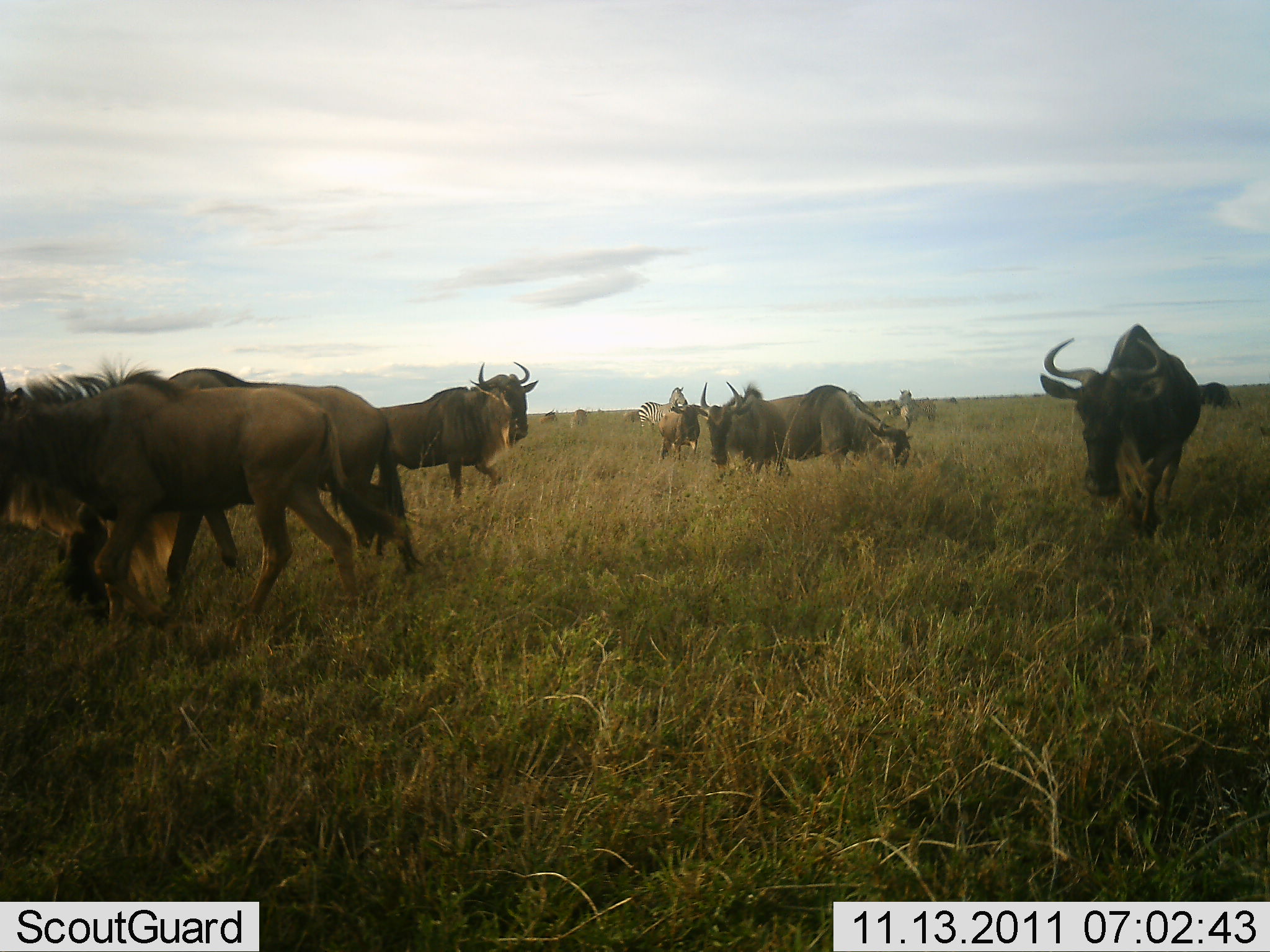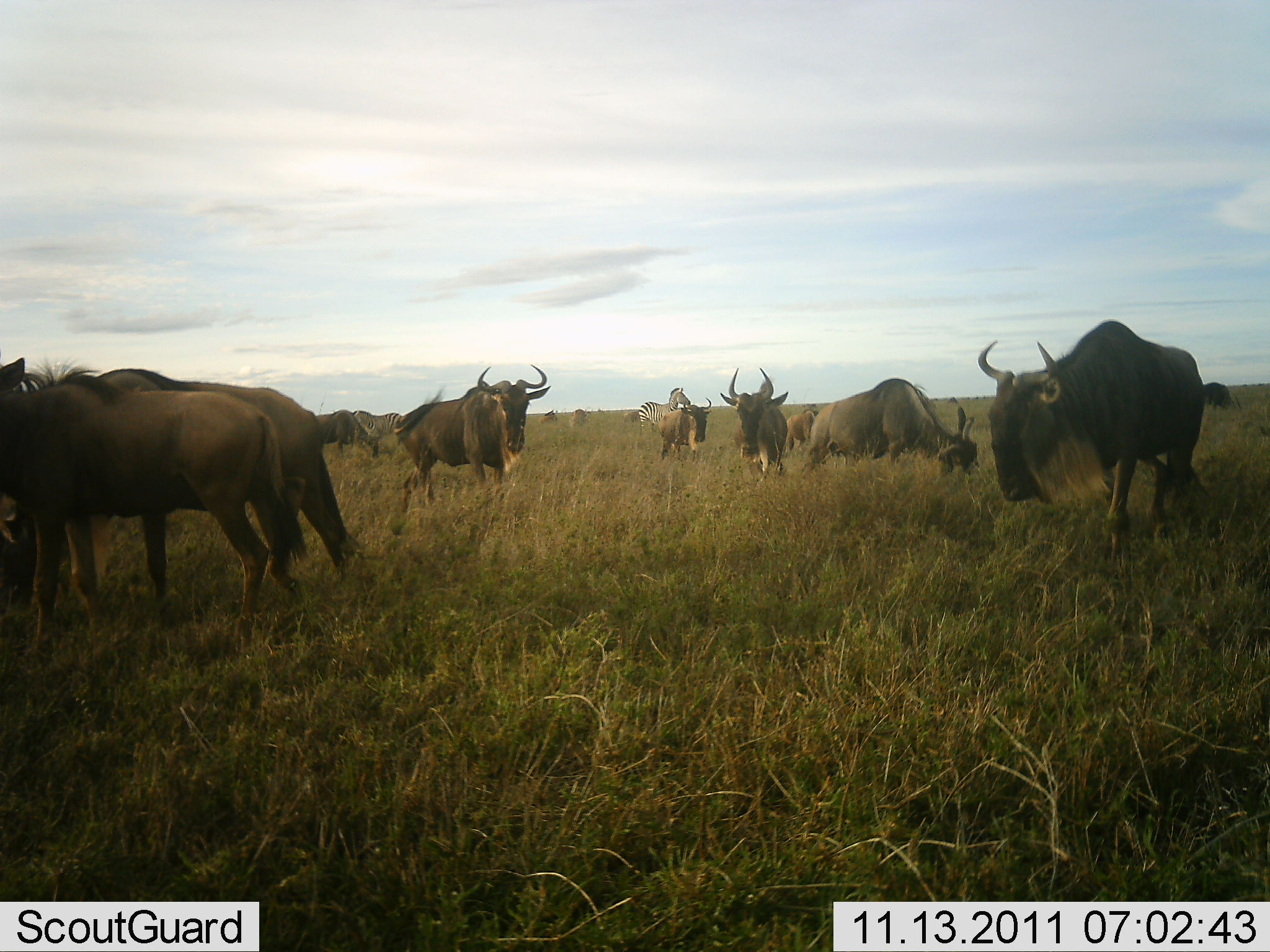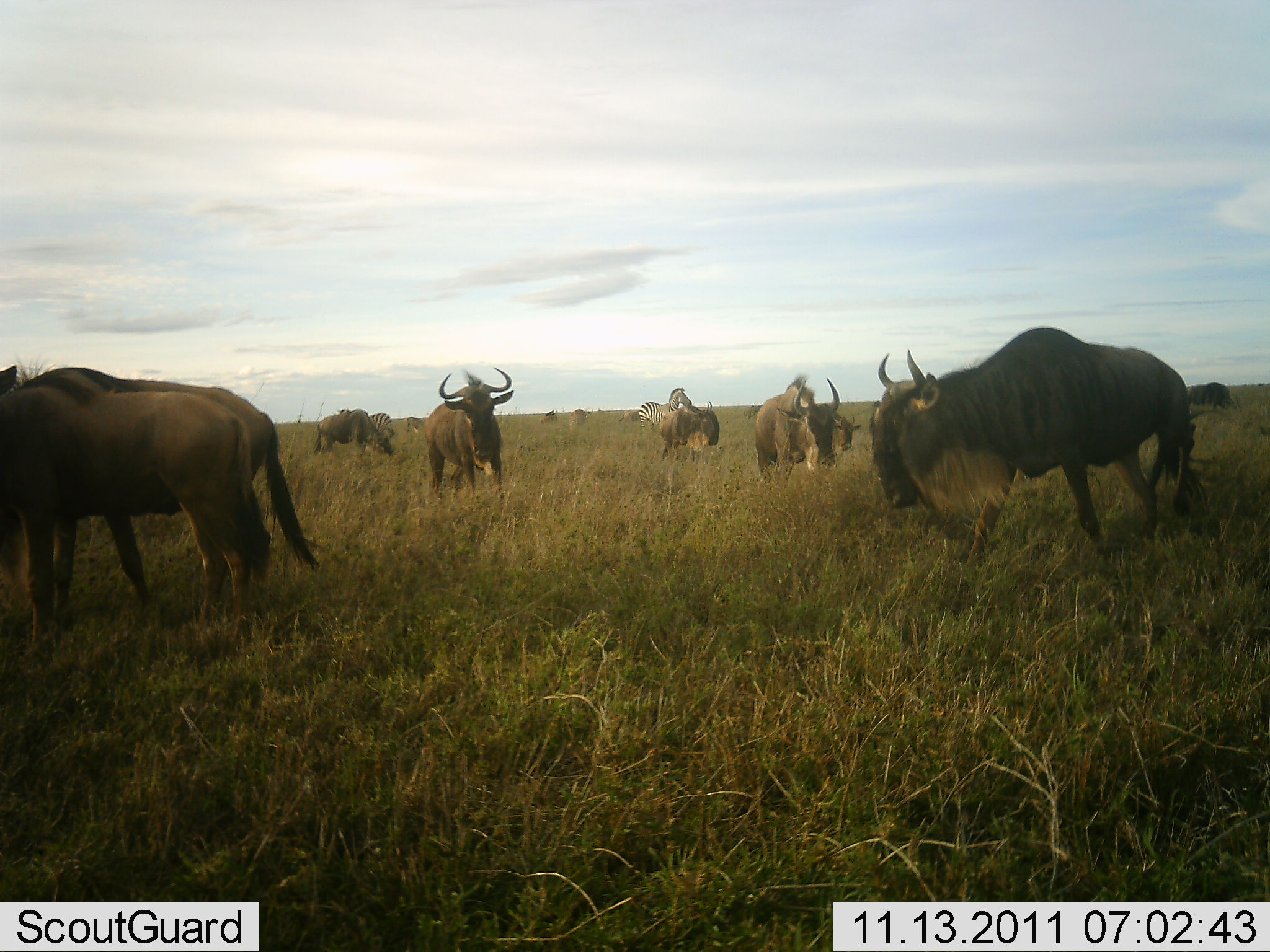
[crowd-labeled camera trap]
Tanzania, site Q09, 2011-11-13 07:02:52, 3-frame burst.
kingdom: Animalia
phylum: Chordata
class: Mammalia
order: Artiodactyla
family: Bovidae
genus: Connochaetes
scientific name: Connochaetes taurinus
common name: blue wildebeest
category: wildebeest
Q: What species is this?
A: Wildebeest (blue wildebeest) (Connochaetes taurinus).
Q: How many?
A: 9.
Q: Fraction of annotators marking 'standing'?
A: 43%.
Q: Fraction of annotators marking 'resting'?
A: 4%.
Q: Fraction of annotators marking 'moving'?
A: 82%.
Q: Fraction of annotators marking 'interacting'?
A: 0%.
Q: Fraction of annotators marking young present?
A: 0%.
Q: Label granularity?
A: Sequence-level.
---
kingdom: Animalia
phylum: Chordata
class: Mammalia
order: Perissodactyla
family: Equidae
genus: Equus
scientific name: Equus quagga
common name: plains zebra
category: zebra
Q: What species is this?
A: Zebra (plains zebra) (Equus quagga).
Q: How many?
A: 2.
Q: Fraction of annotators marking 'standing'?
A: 94%.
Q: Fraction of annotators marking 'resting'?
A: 0%.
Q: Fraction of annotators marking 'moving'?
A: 6%.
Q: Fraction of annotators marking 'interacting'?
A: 0%.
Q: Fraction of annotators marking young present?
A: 0%.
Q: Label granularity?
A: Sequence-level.